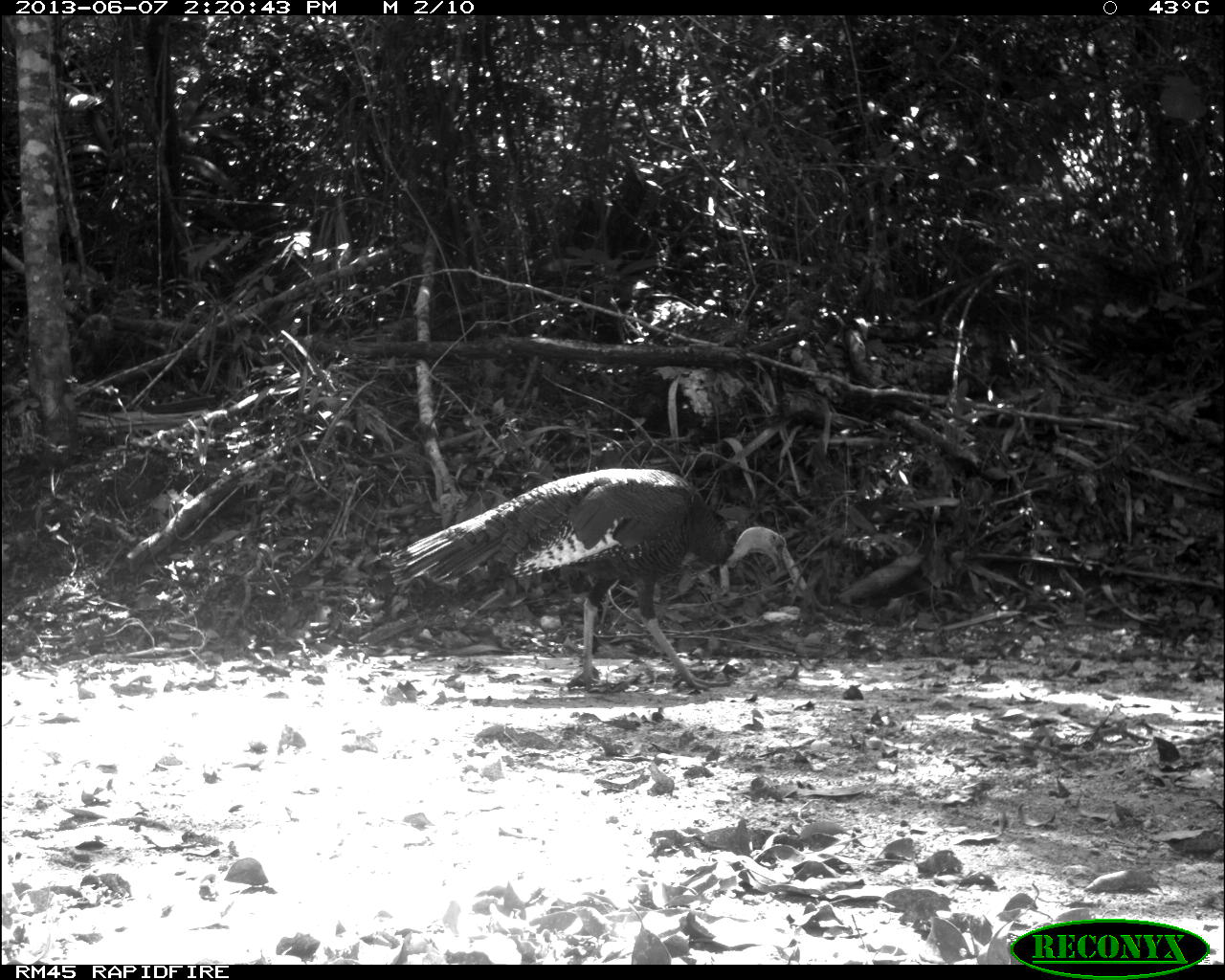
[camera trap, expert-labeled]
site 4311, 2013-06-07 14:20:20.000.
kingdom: Animalia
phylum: Chordata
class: Aves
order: Galliformes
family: Phasianidae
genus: Meleagris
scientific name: Meleagris ocellata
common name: ocellated turkey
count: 1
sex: male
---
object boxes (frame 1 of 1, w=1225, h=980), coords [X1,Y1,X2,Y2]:
meleagris ocellata: [389,468,786,690]